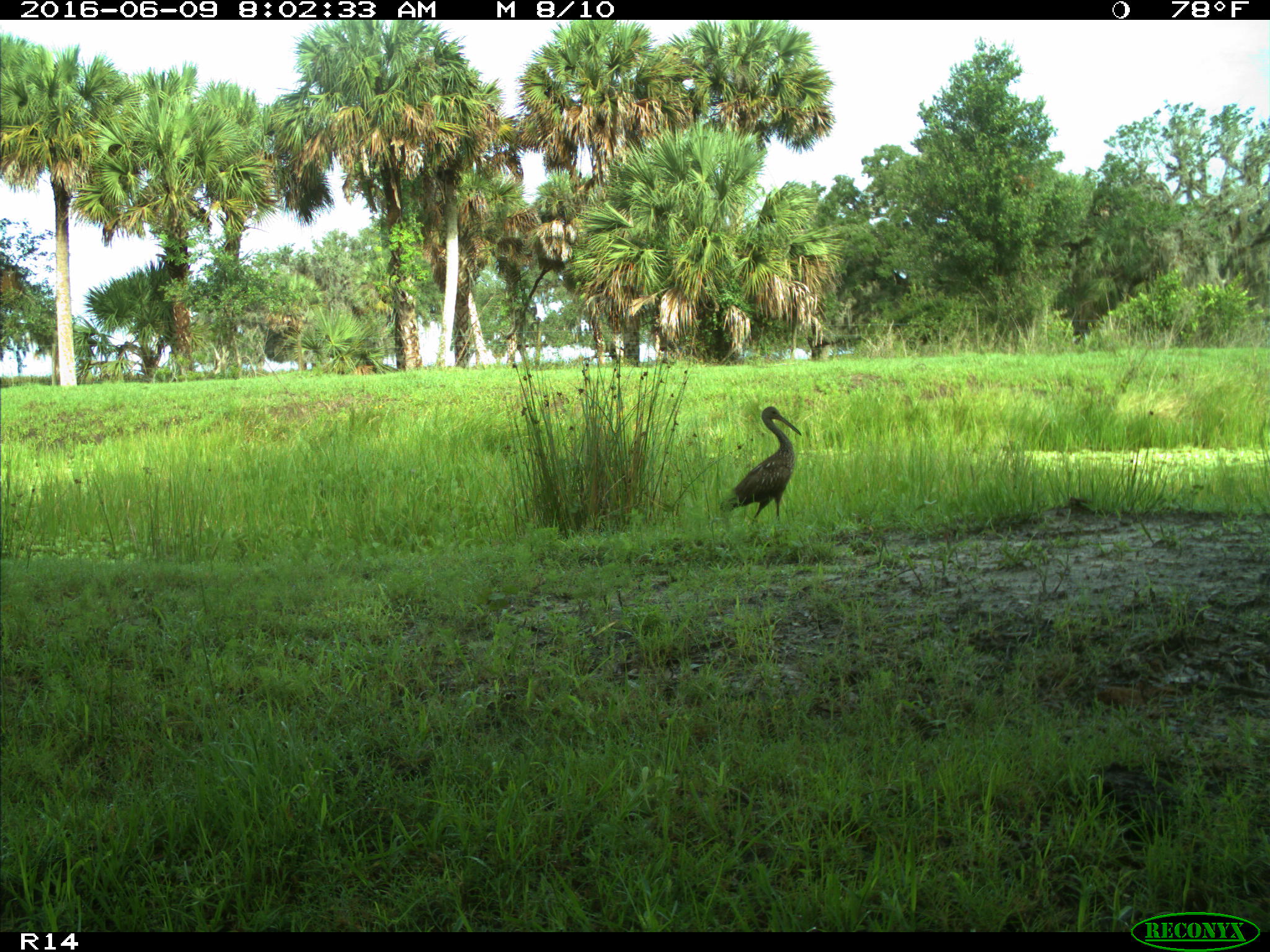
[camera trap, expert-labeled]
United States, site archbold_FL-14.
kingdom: Animalia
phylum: Chordata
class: Aves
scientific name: Aves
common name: birds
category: unidentified bird